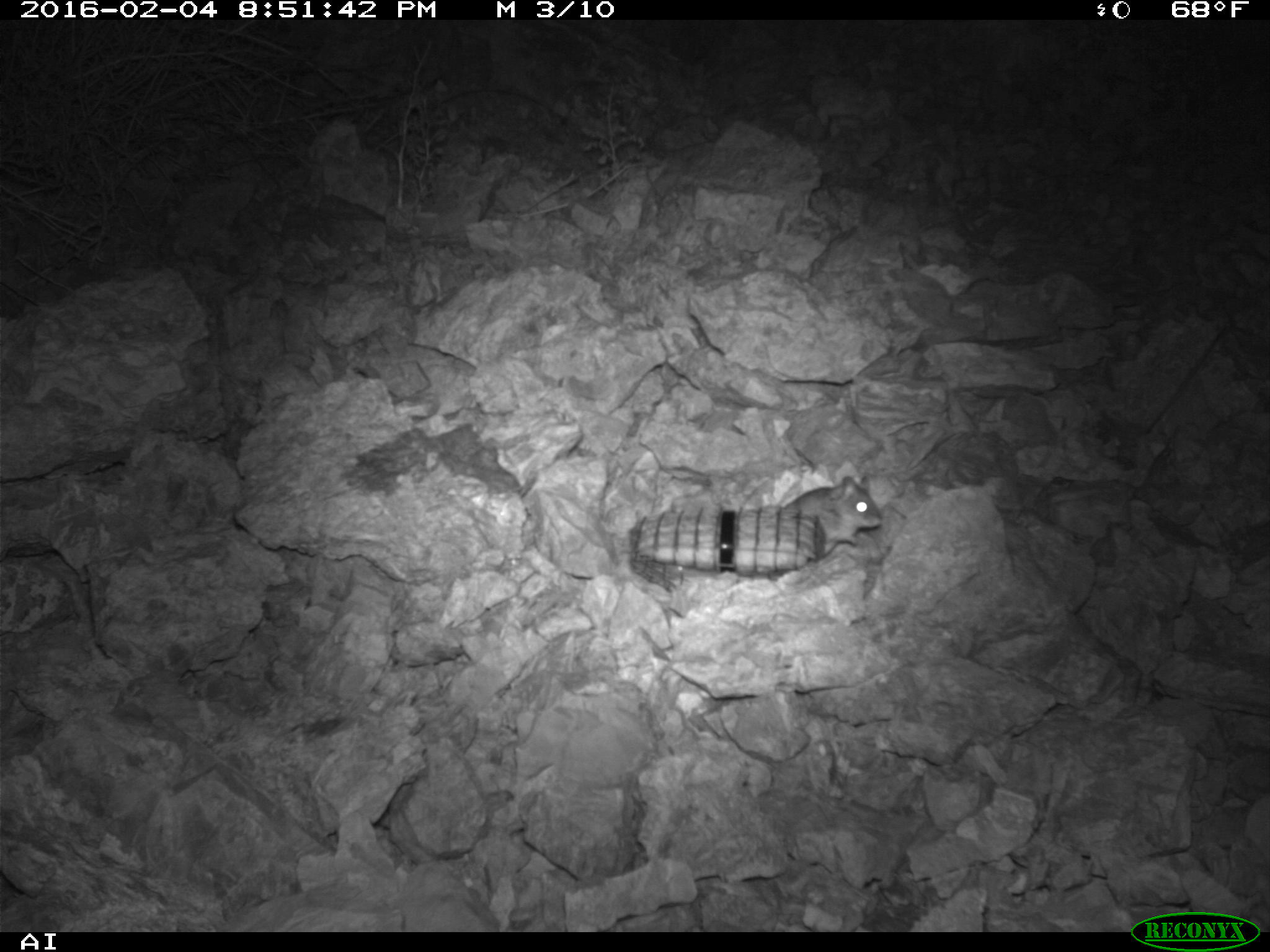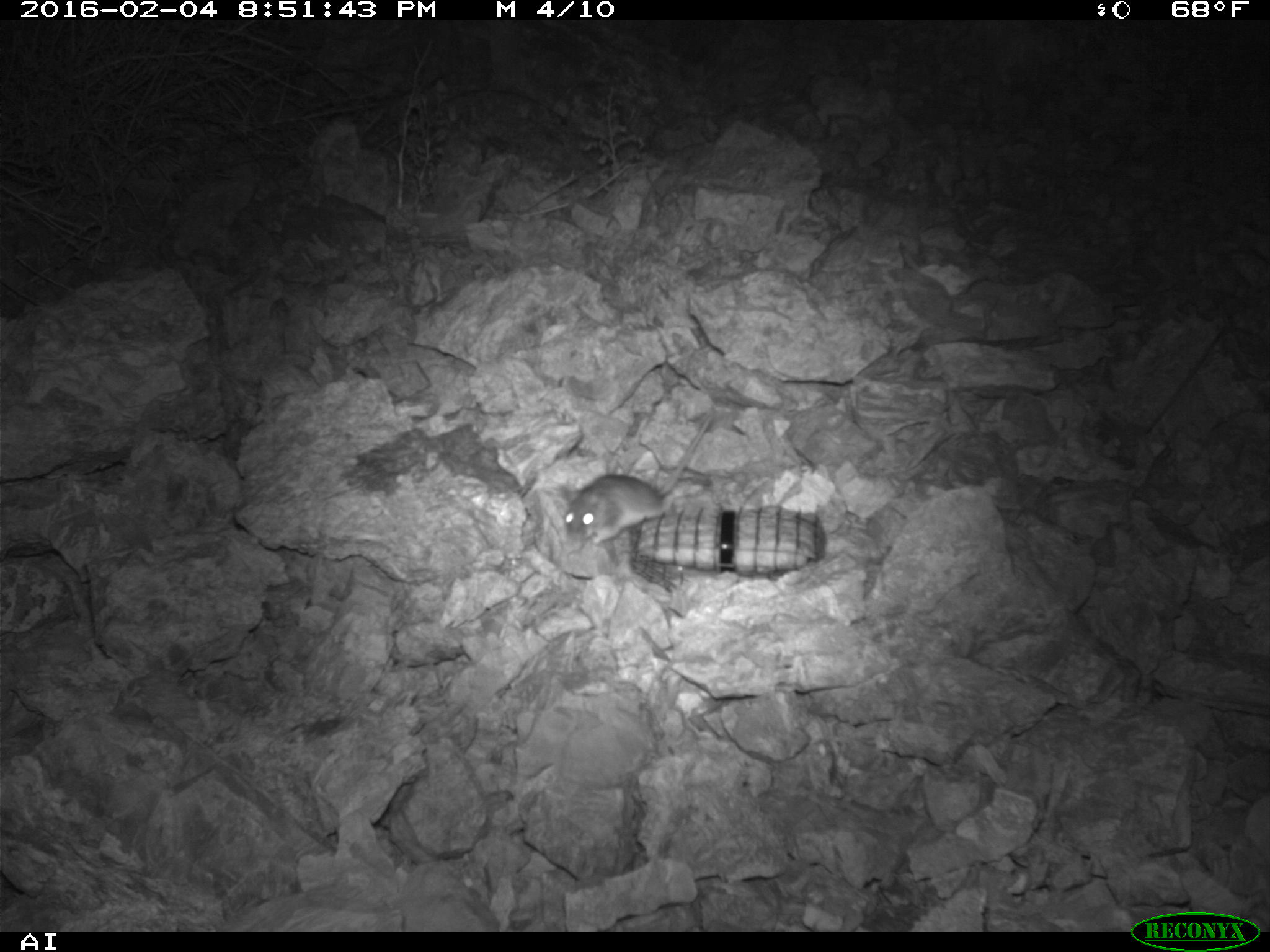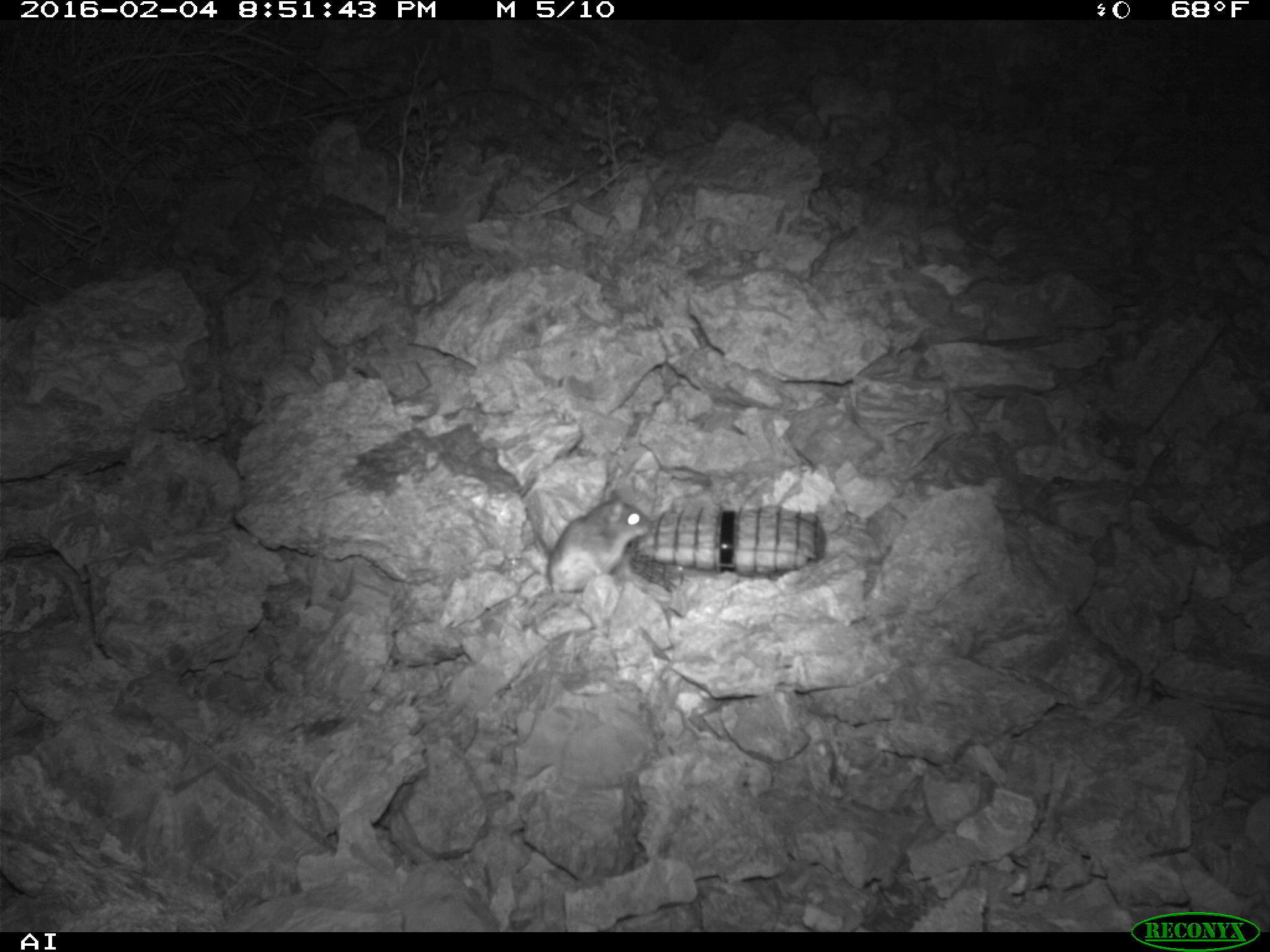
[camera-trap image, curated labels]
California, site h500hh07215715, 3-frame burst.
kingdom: Animalia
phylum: Chordata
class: Mammalia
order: Rodentia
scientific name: Rodentia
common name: rodent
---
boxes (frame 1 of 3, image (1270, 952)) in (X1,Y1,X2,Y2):
rodent: (783,476,884,553)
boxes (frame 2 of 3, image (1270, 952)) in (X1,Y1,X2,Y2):
rodent: (562,412,711,544)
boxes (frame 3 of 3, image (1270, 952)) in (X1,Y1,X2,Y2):
rodent: (541,485,653,594)